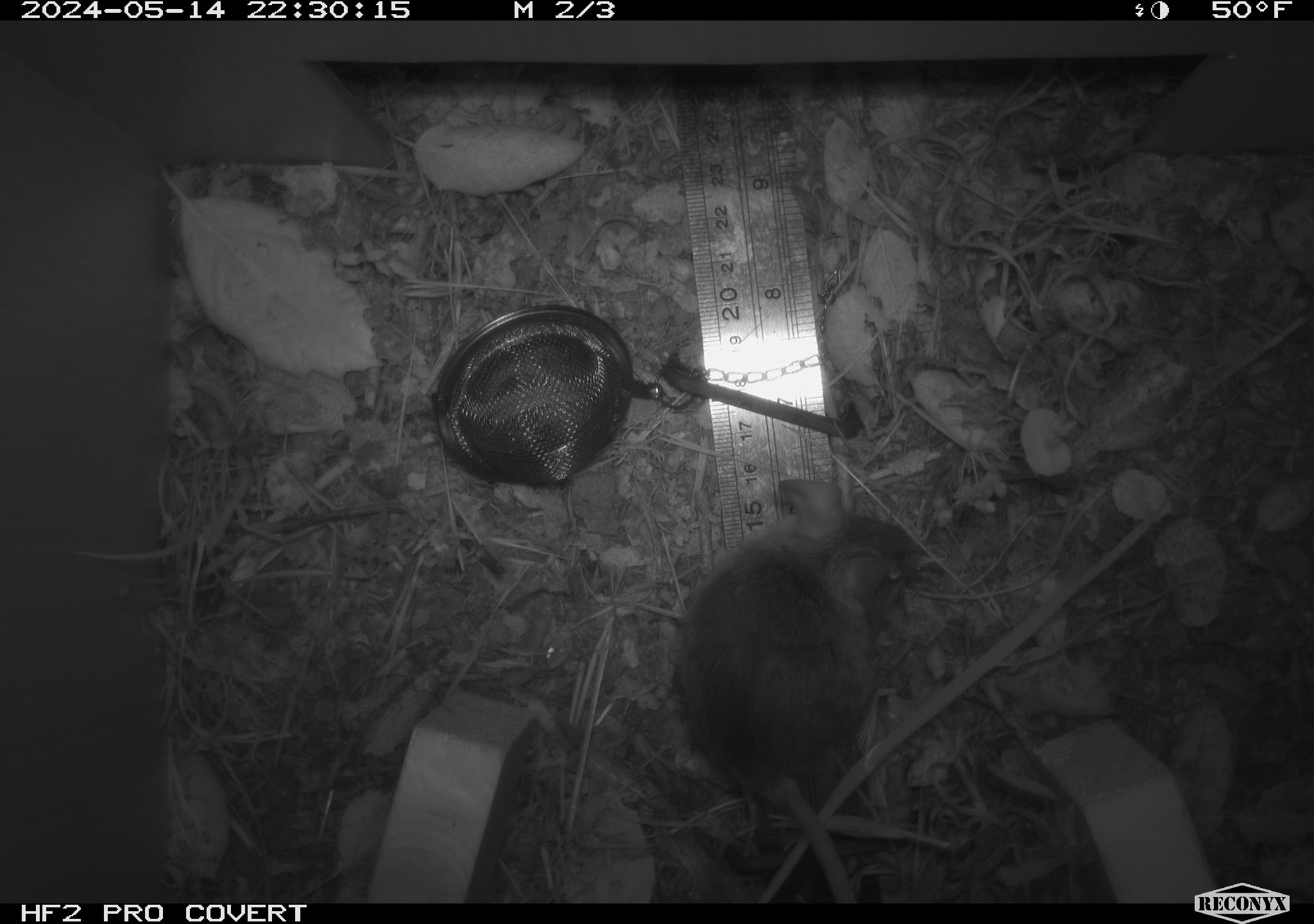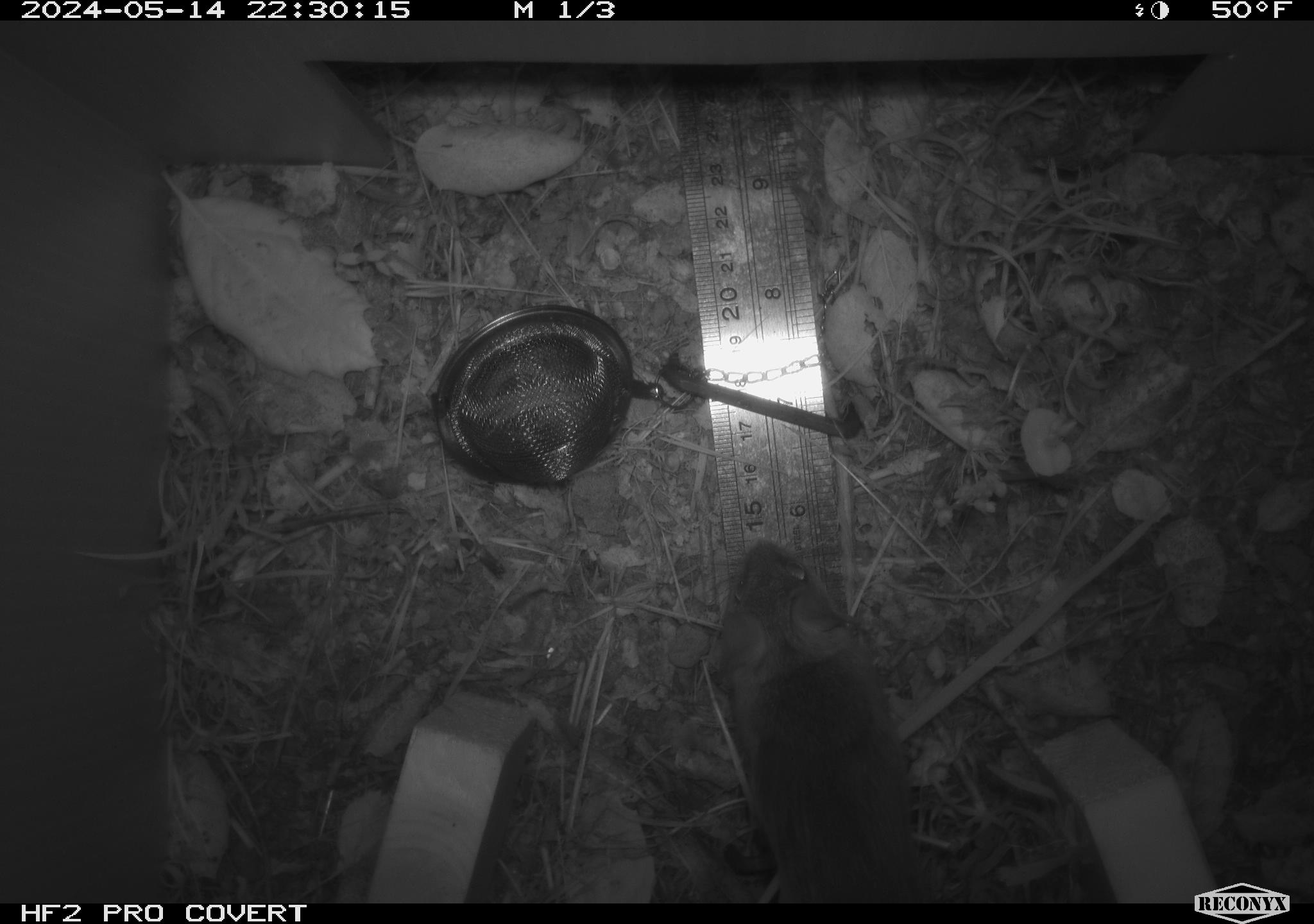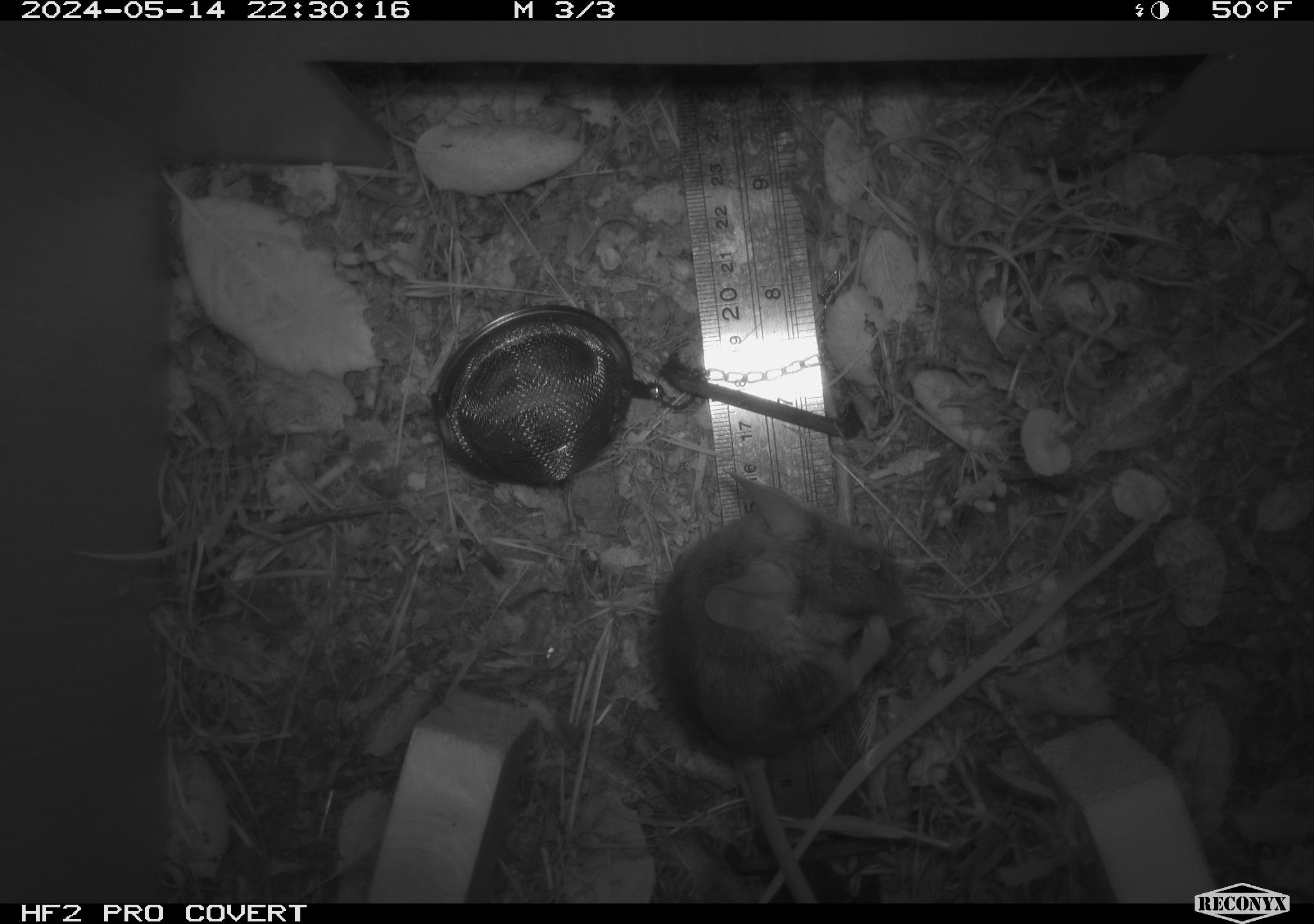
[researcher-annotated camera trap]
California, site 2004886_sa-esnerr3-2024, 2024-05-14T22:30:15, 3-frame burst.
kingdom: Animalia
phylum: Chordata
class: Mammalia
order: Rodentia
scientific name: Rodentia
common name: rodent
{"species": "rodent (Rodentia)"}